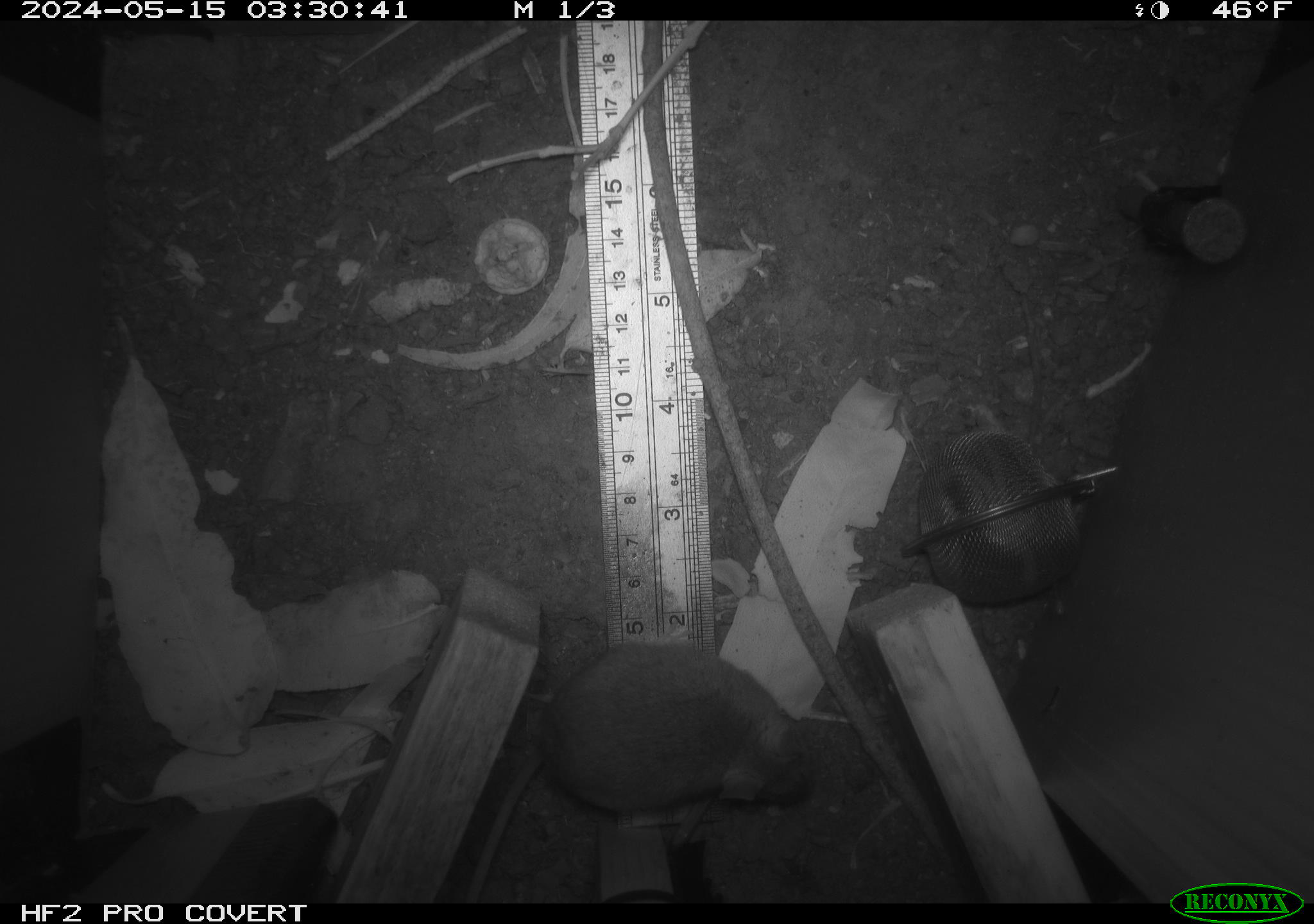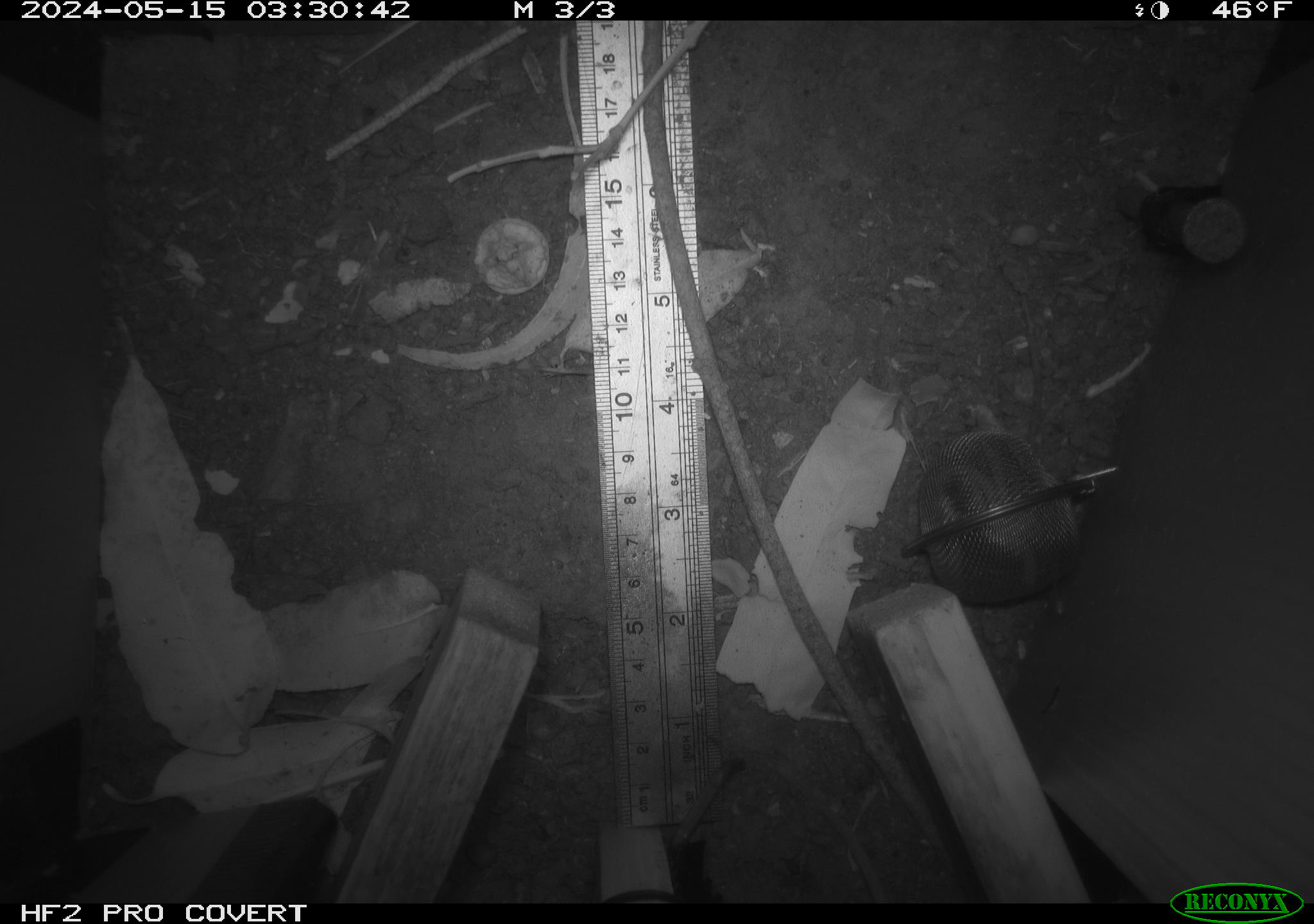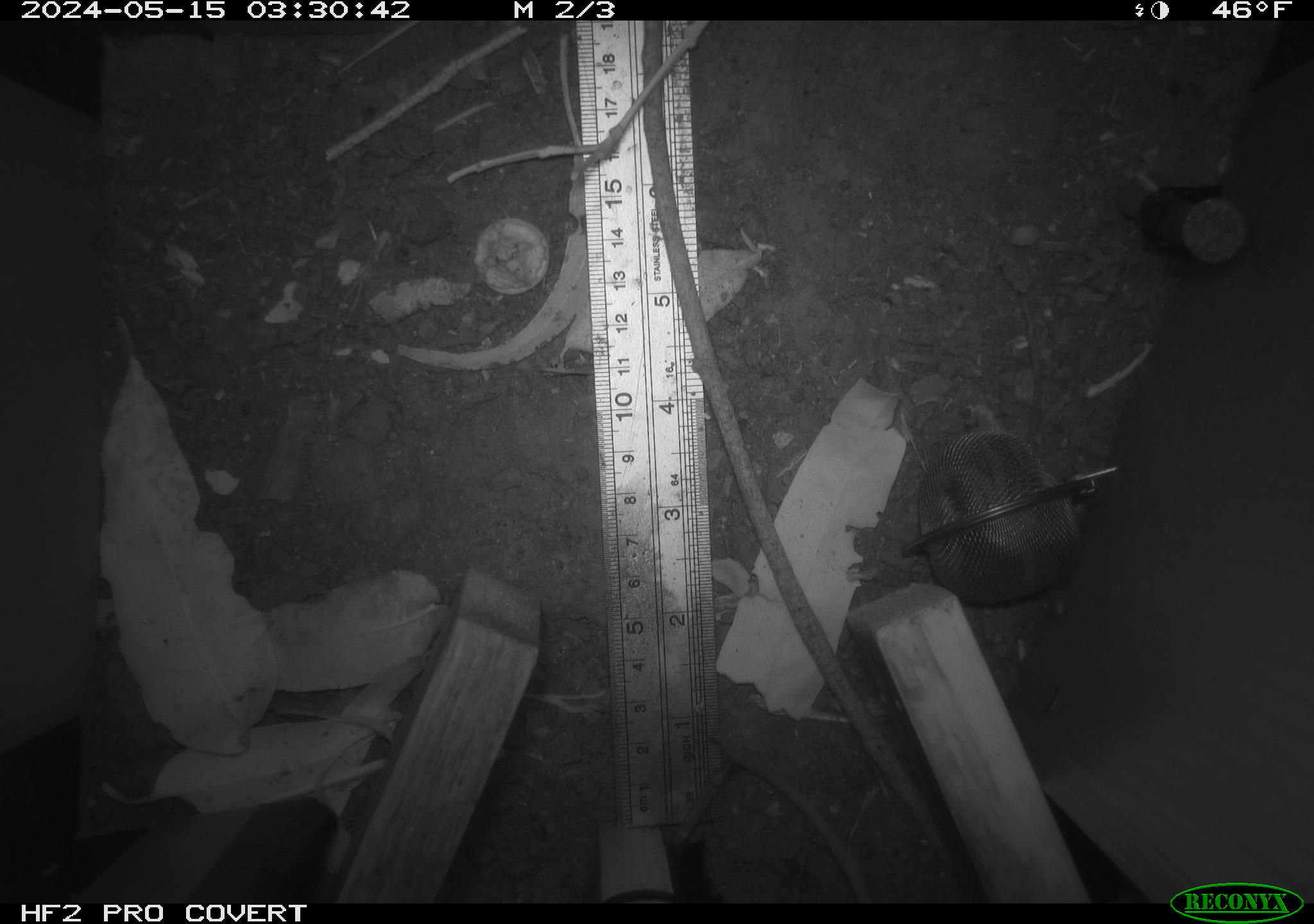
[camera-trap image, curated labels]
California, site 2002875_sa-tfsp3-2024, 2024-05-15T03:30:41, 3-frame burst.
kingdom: Animalia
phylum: Chordata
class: Mammalia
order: Rodentia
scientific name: Rodentia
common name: rodent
Rodent (Rodentia).